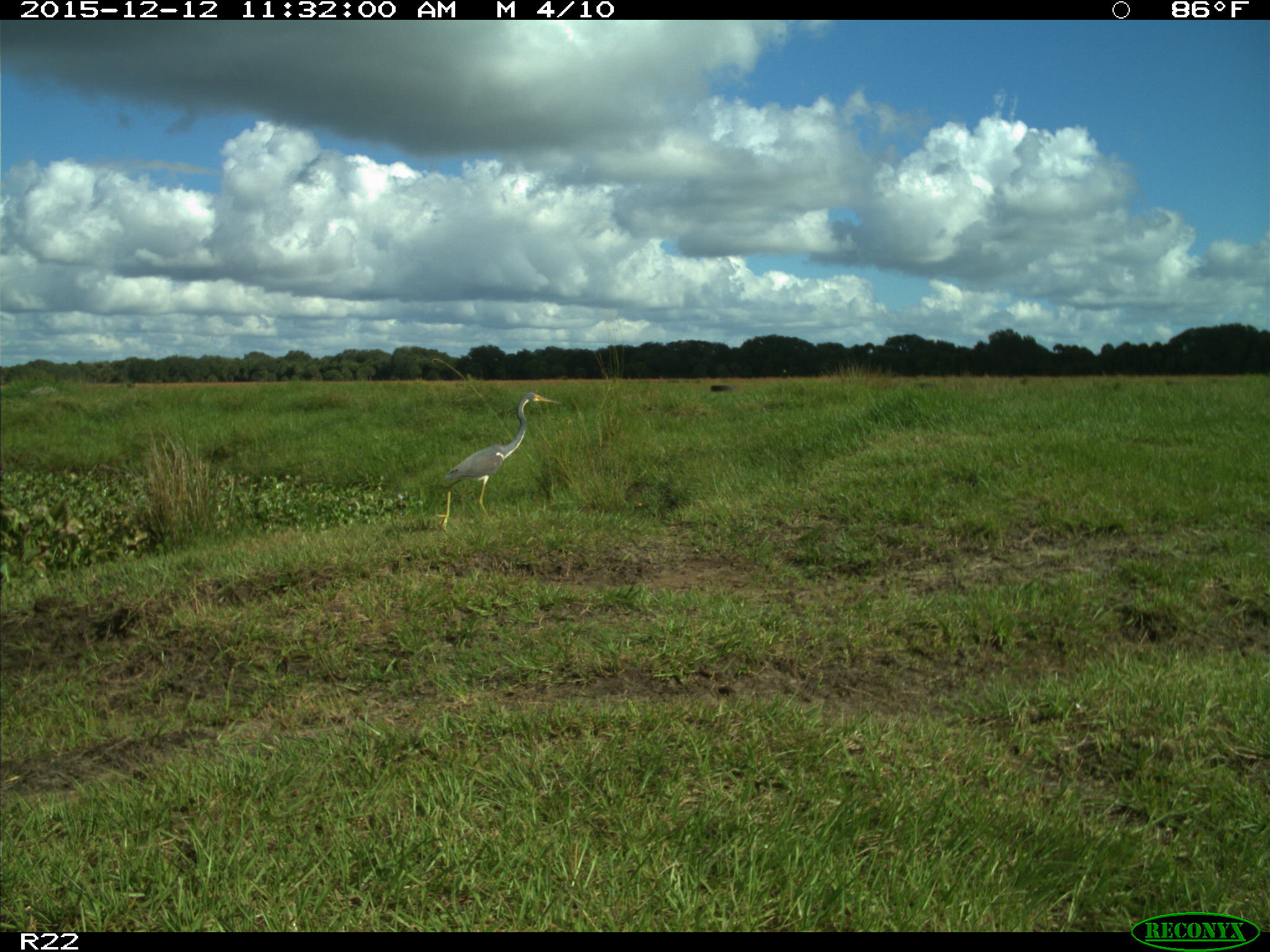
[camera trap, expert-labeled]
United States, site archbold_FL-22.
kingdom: Animalia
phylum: Chordata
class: Aves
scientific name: Aves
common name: birds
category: unidentified bird